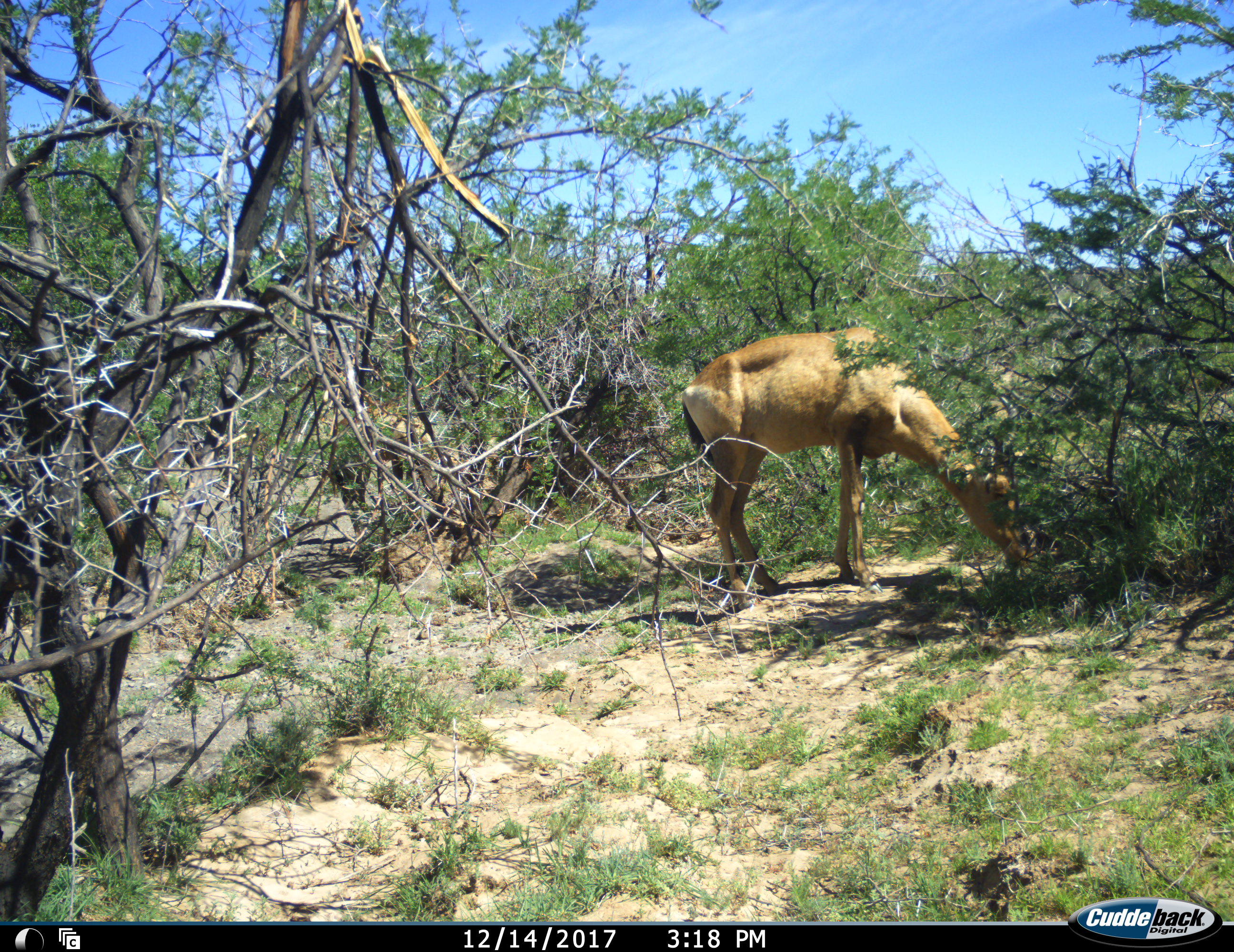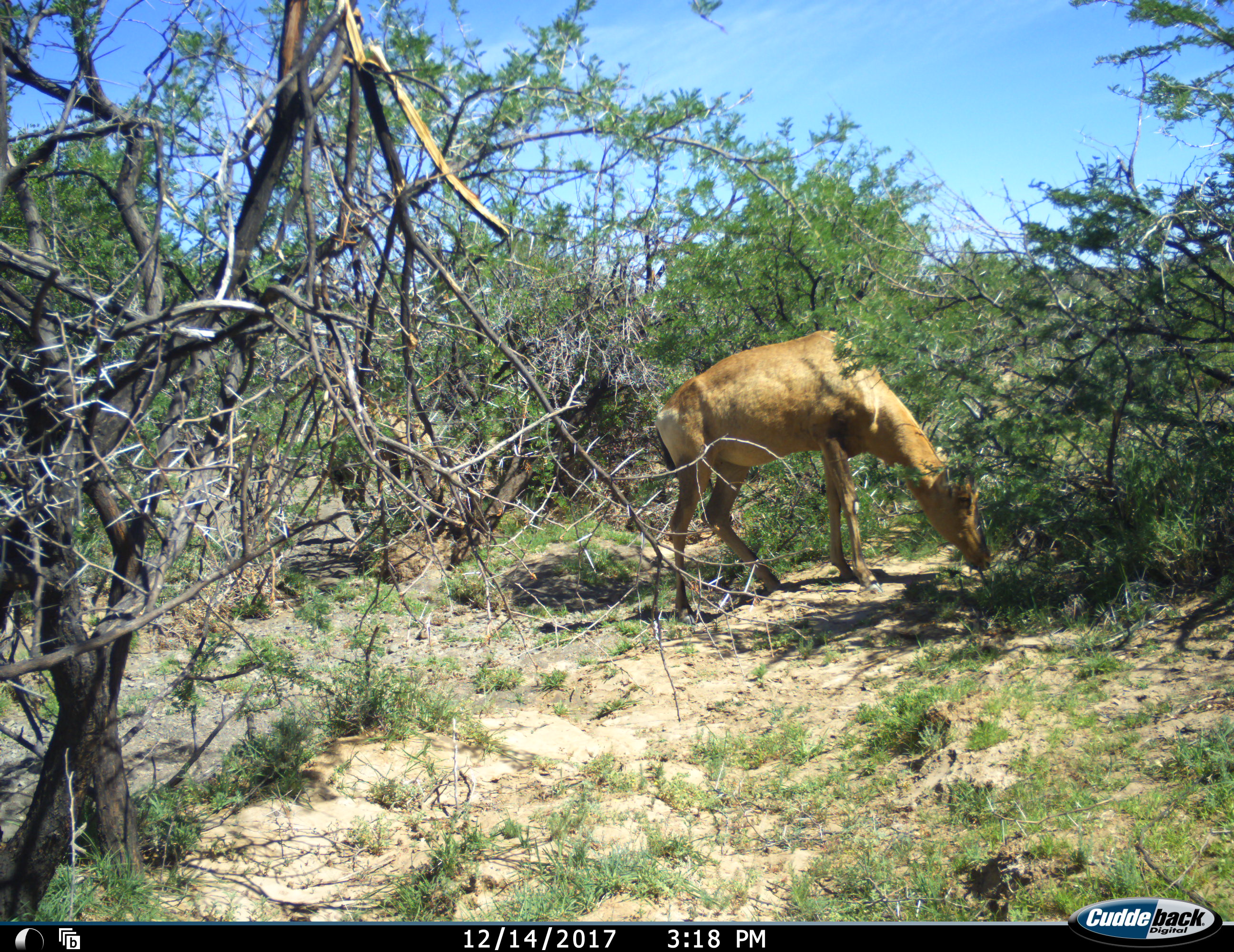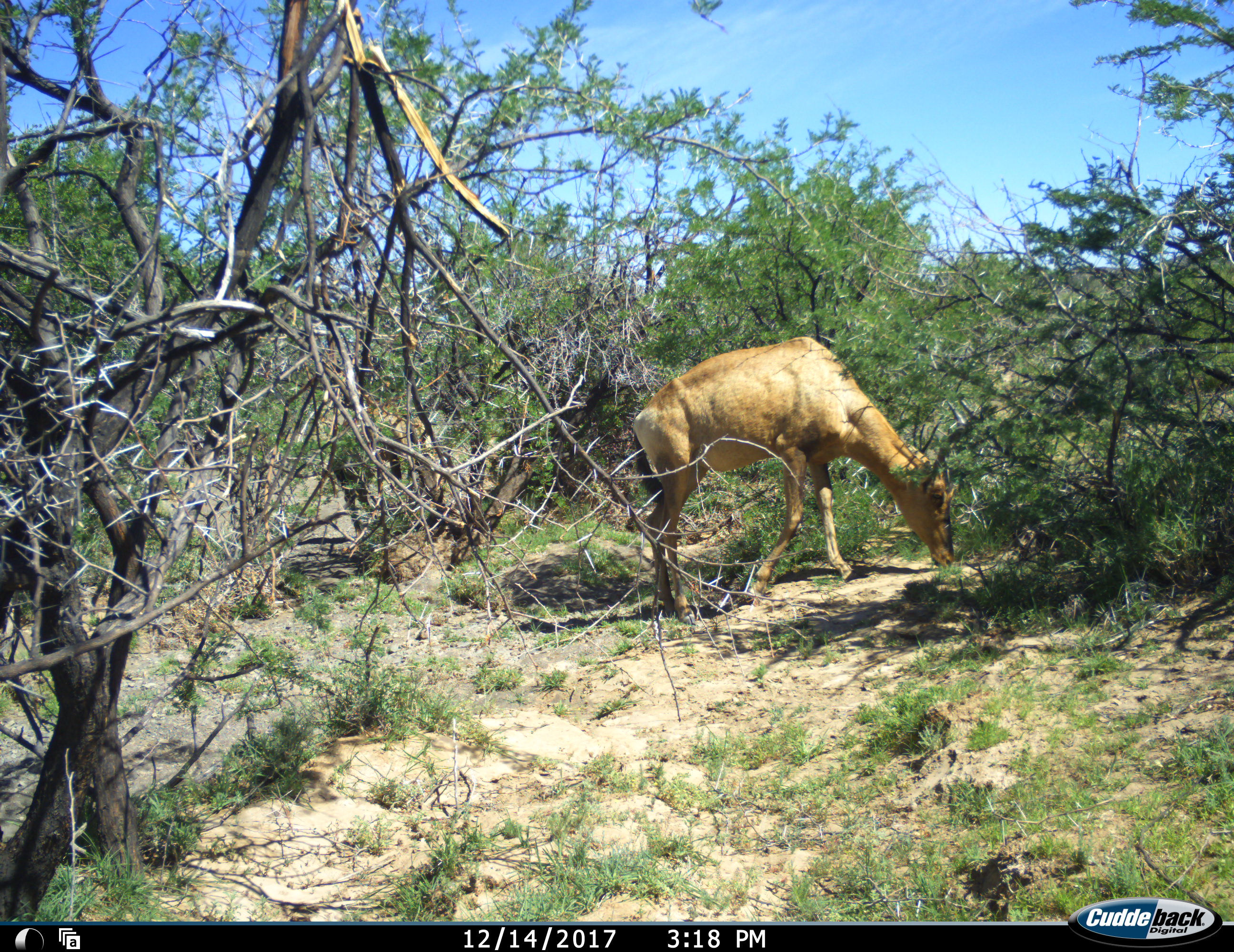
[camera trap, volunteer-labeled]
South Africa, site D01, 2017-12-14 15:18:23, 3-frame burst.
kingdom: Animalia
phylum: Chordata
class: Mammalia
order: Artiodactyla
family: Bovidae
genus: Alcelaphus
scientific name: Alcelaphus buselaphus caama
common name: red hartebeest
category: hartebeestred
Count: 1.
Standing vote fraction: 11%.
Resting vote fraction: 0%.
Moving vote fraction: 11%.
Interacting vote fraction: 0%.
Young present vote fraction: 0%.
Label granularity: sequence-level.